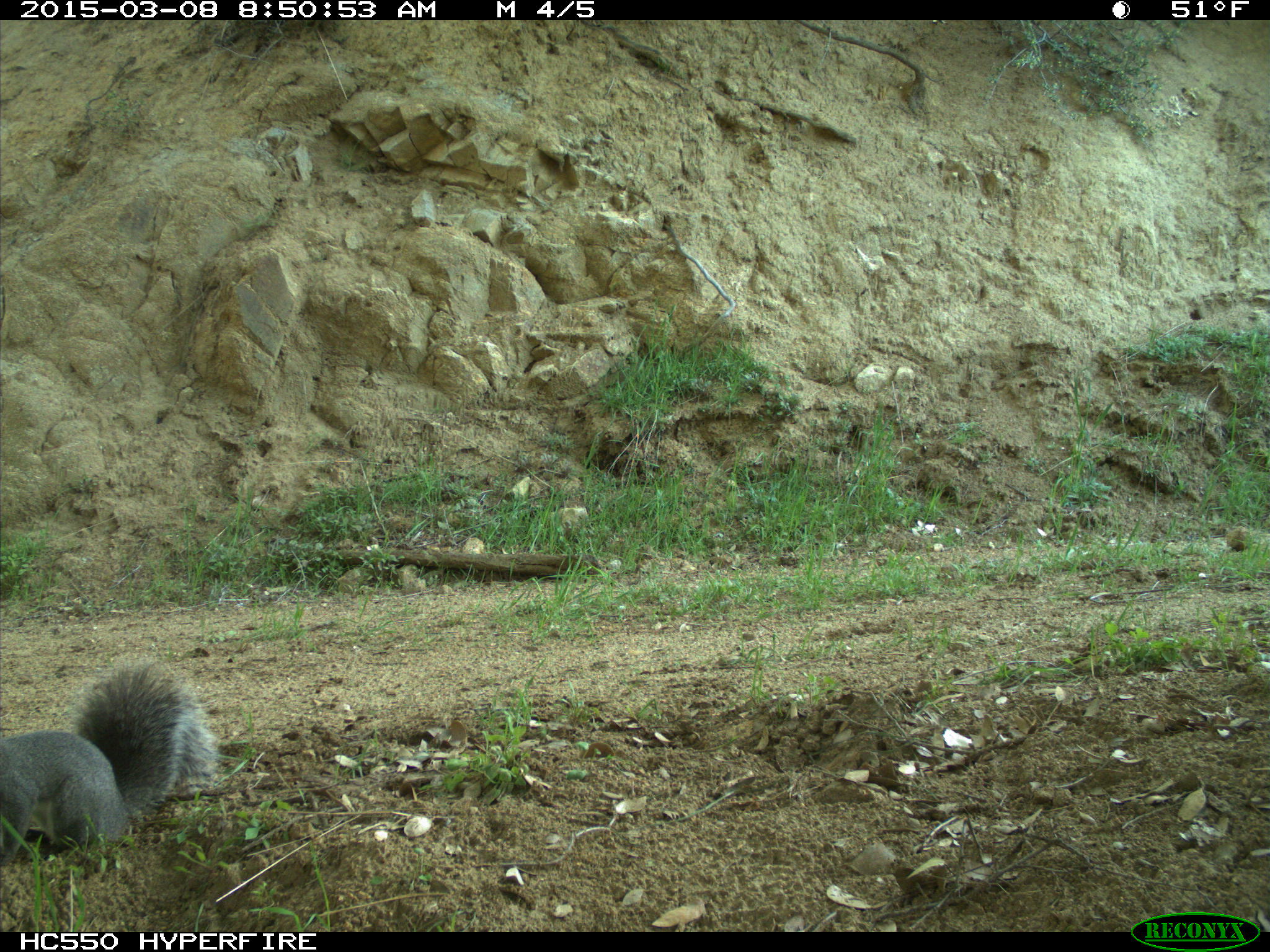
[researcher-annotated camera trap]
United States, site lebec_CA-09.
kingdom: Animalia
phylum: Chordata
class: Mammalia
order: Rodentia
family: Sciuridae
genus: Sciurus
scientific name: Sciurus carolinensis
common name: eastern gray squirrel